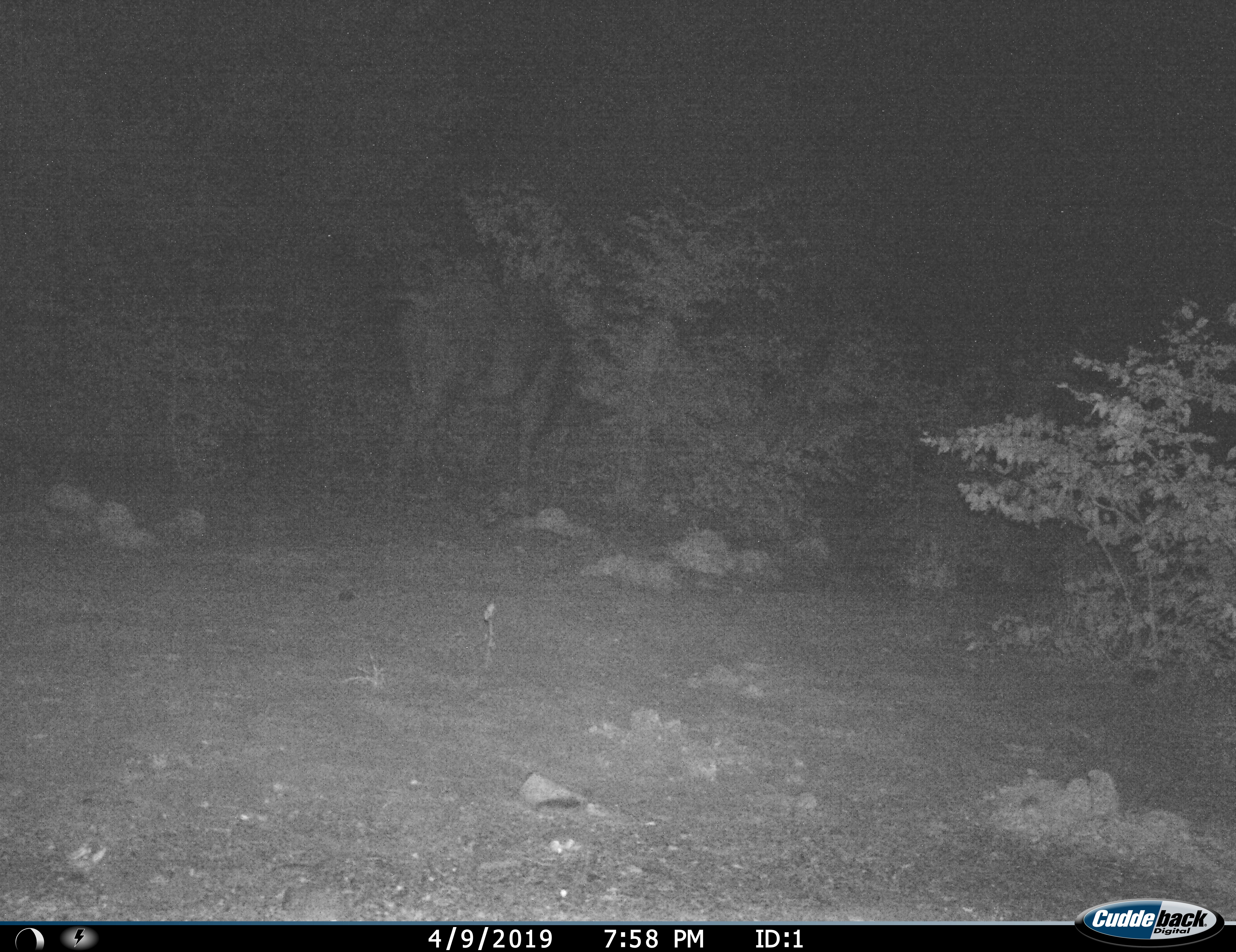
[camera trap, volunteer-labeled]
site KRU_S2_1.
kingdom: Animalia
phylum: Chordata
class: Mammalia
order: Artiodactyla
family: Bovidae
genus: Syncerus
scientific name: Syncerus caffer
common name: african buffalo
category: buffalo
Buffalo (african buffalo) (Syncerus caffer), count 1. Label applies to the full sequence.